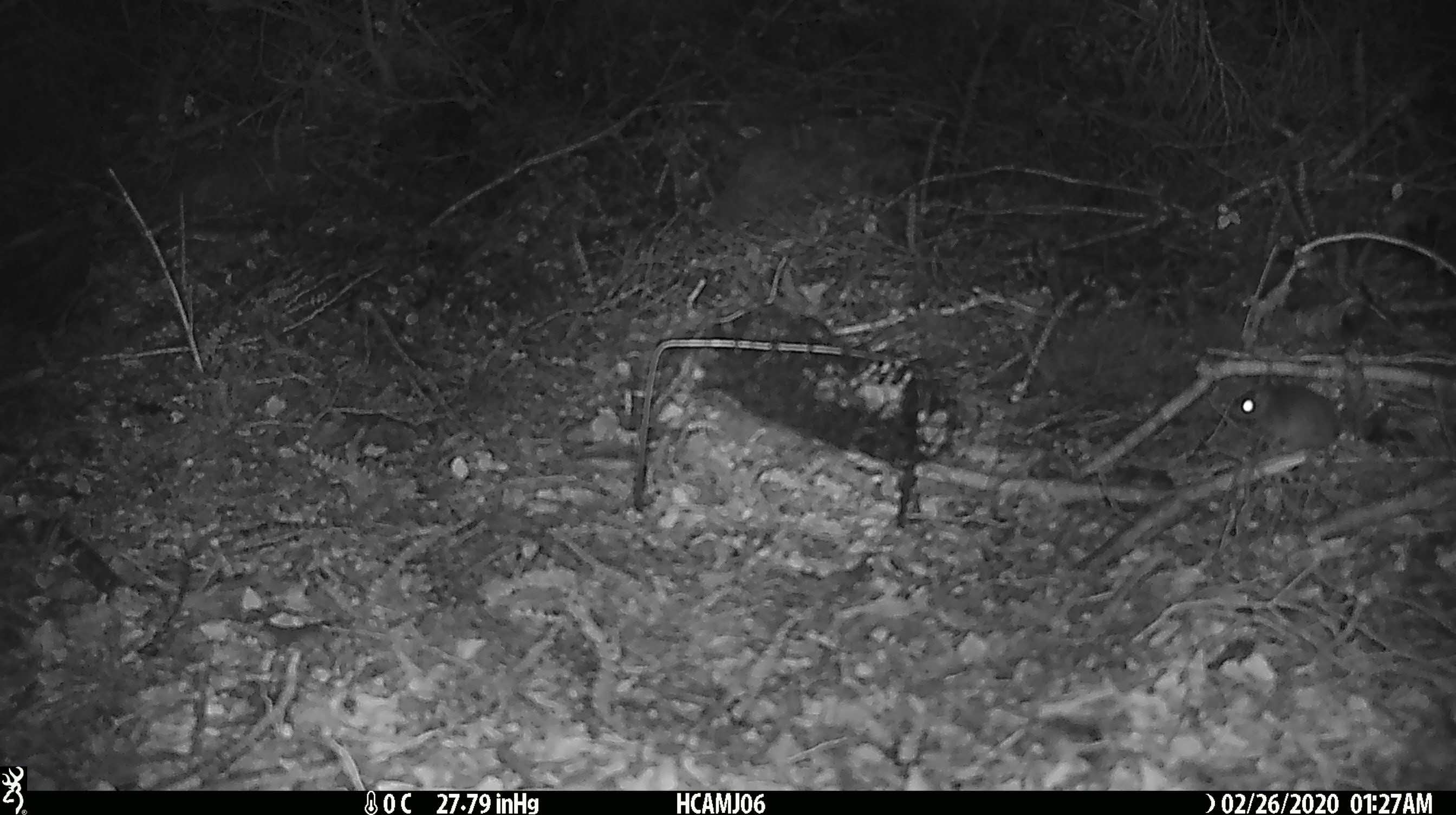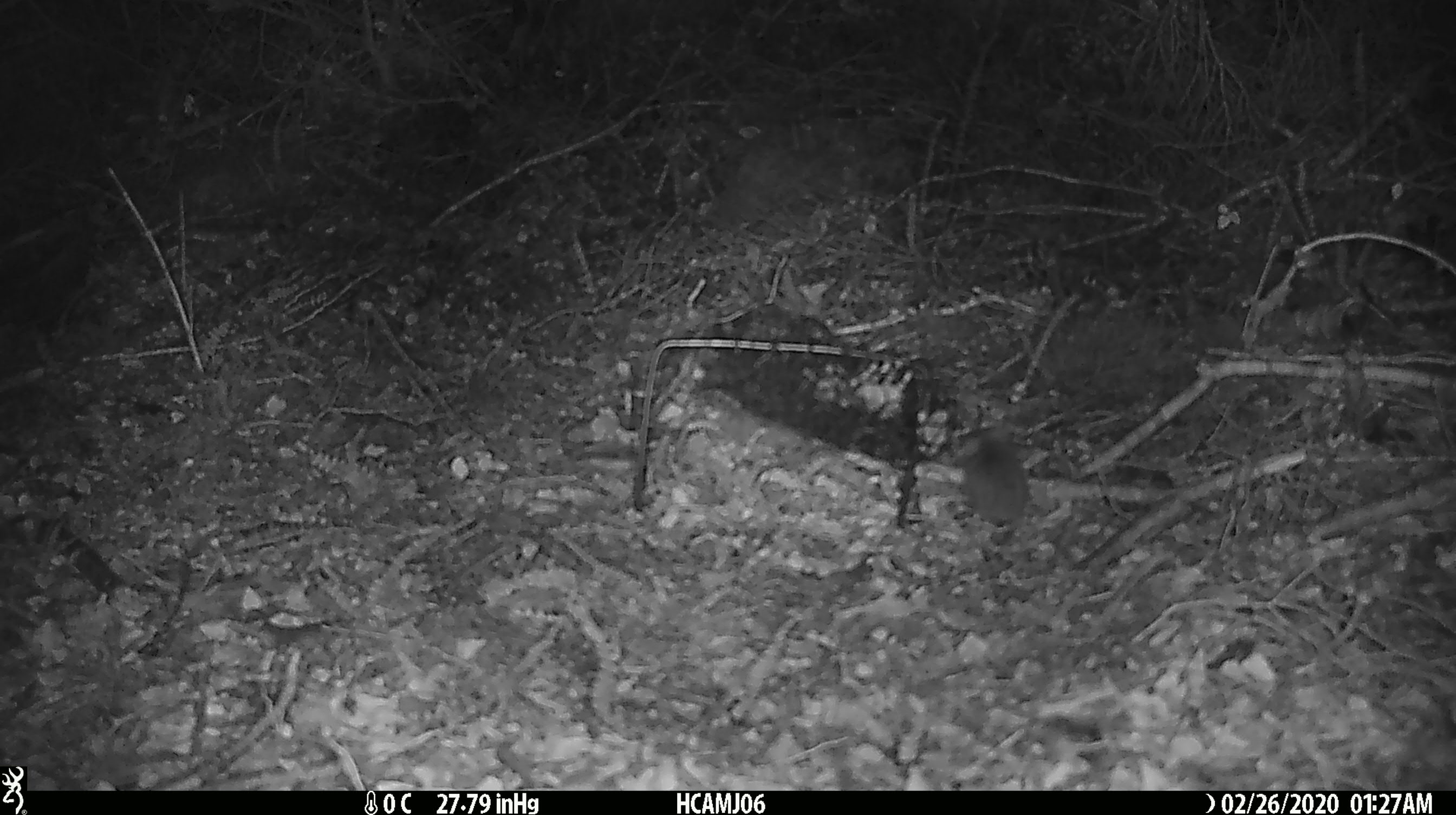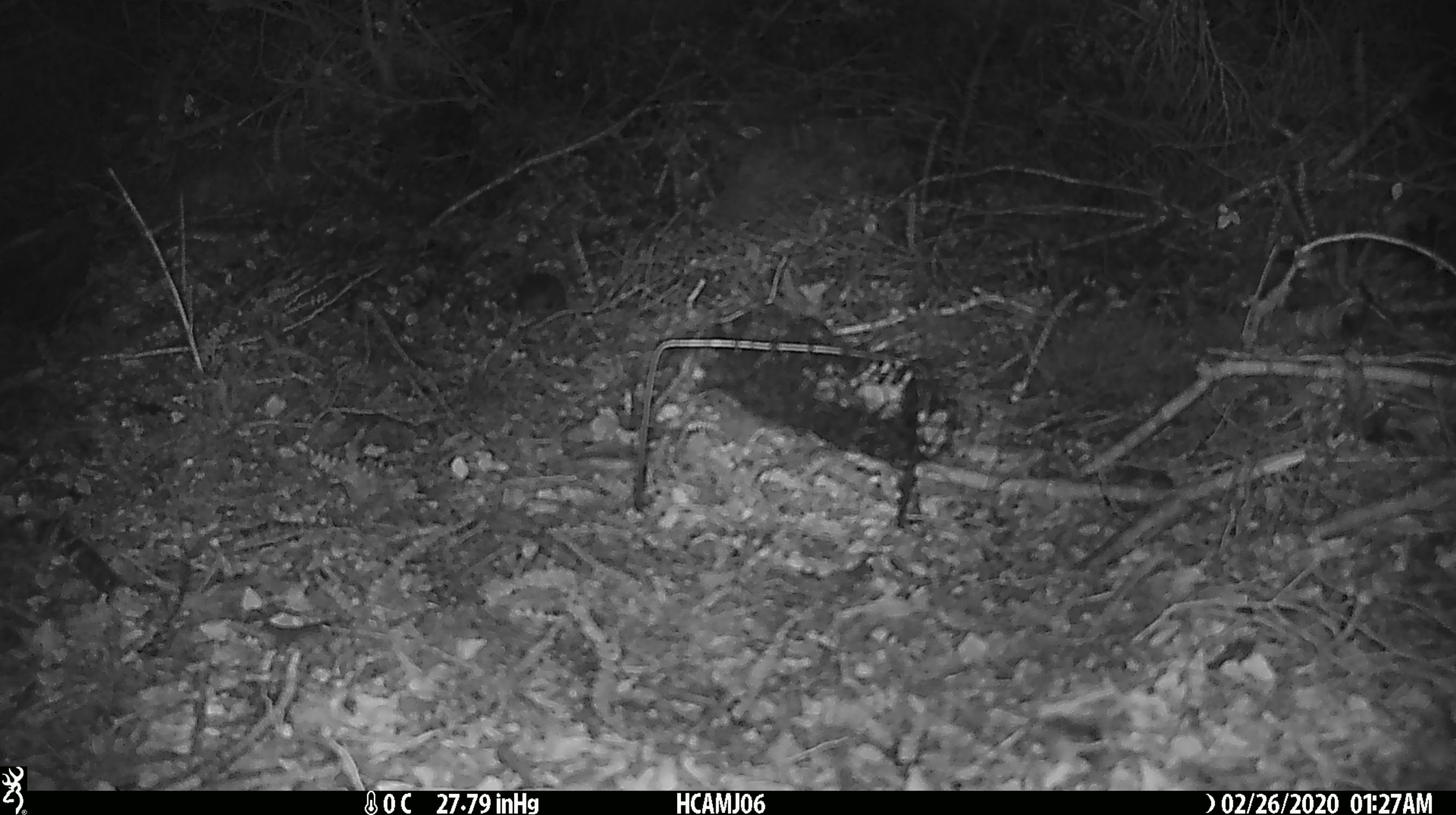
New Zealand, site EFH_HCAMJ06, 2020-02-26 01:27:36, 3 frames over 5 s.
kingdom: Animalia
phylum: Chordata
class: Mammalia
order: Rodentia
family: Muridae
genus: Mus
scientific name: Mus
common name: mouse